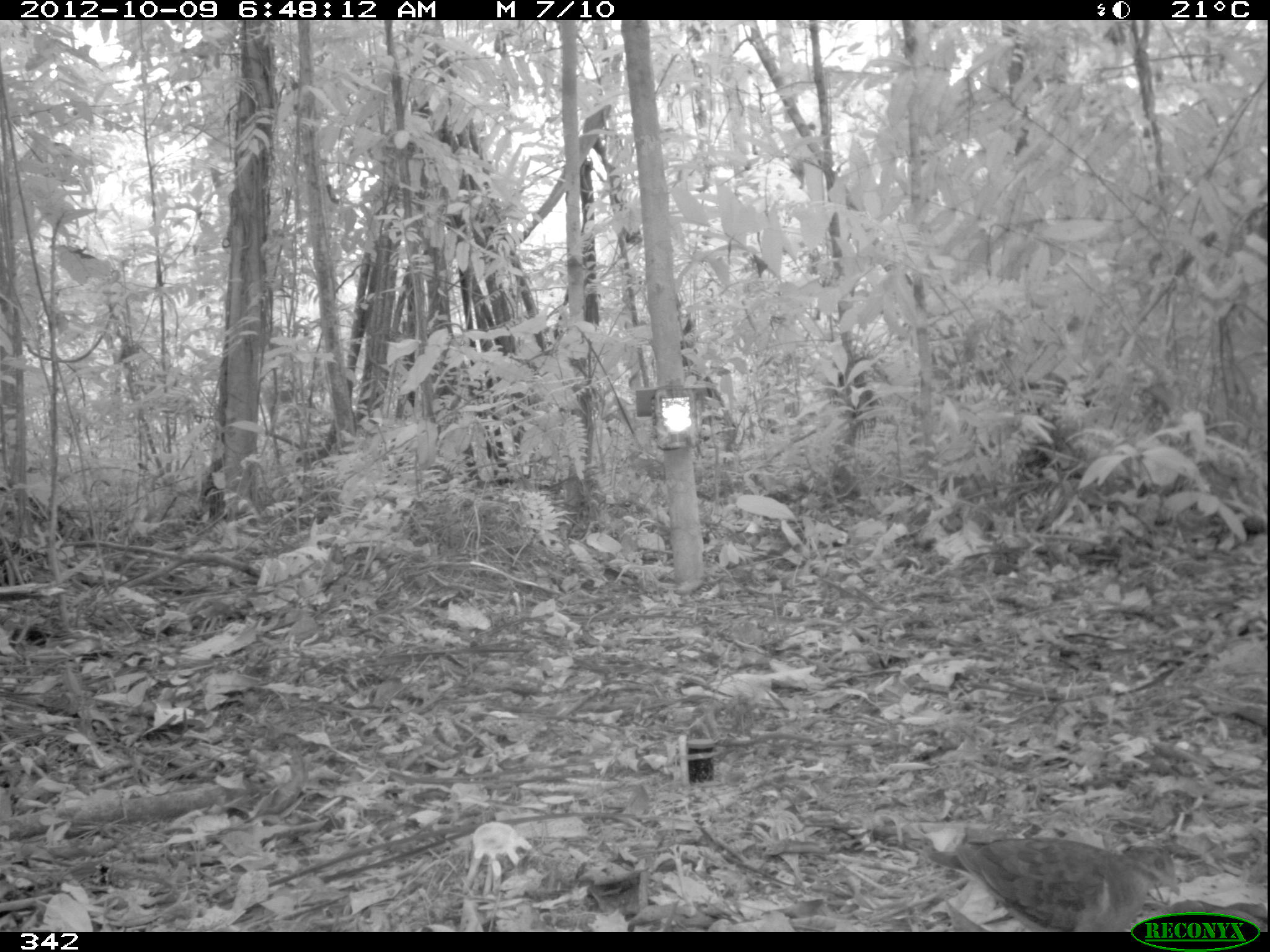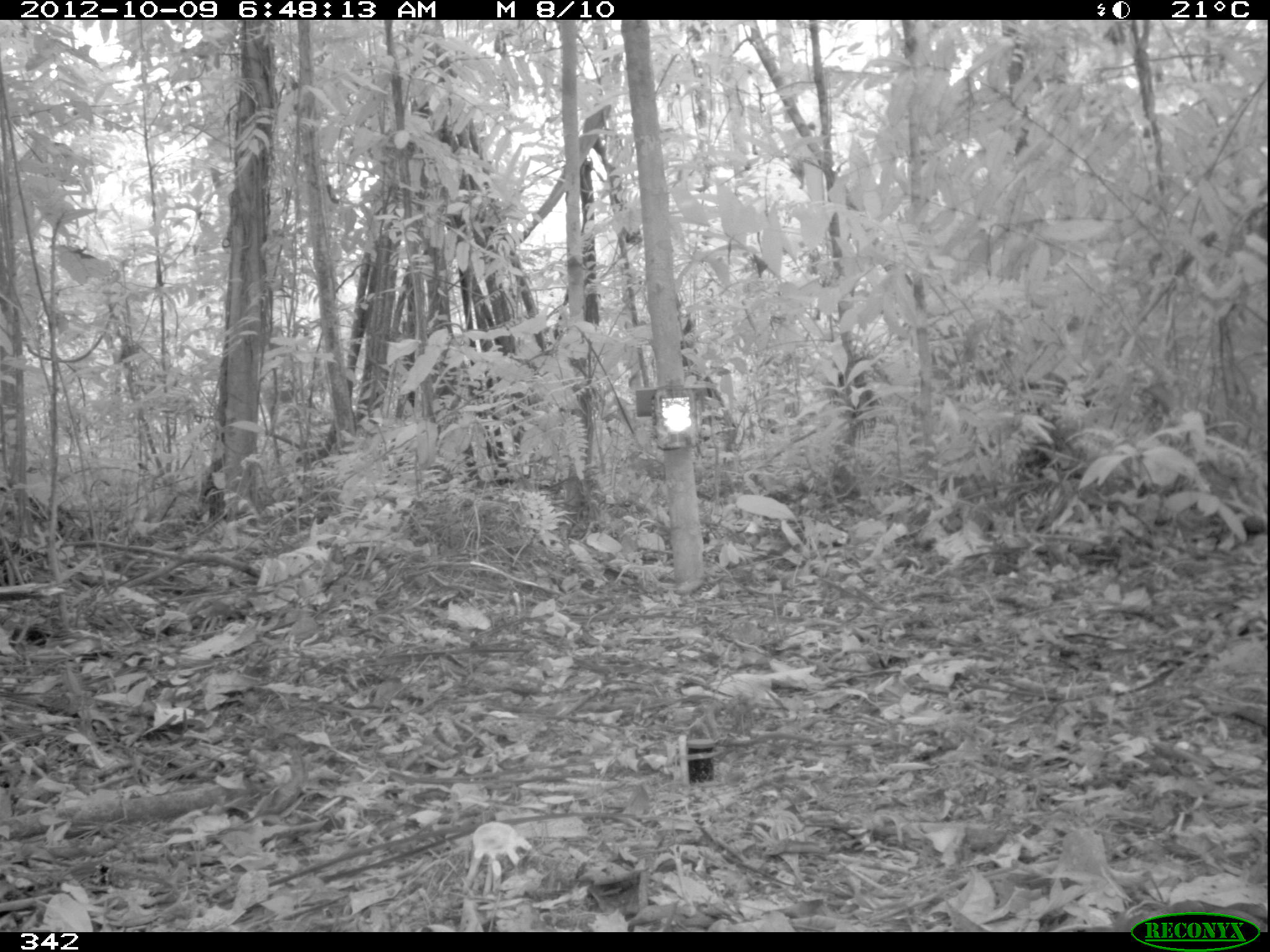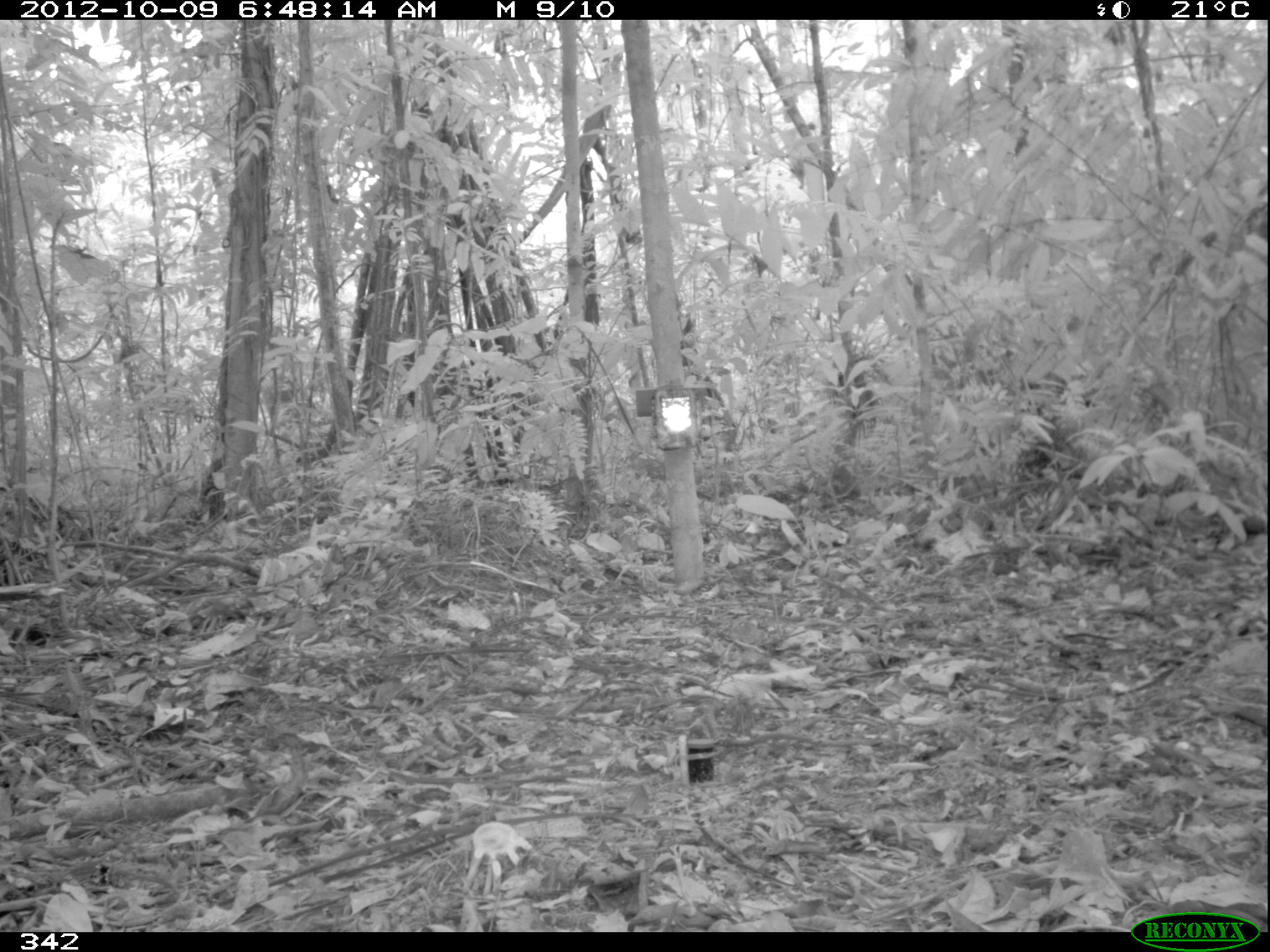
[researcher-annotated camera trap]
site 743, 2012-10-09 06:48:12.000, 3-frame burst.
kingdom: Animalia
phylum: Chordata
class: Aves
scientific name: Aves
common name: bird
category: unknown bird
Unknown bird (bird) (Aves).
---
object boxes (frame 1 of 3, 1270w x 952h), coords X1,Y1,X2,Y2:
unknown bird: 915,835,1181,931